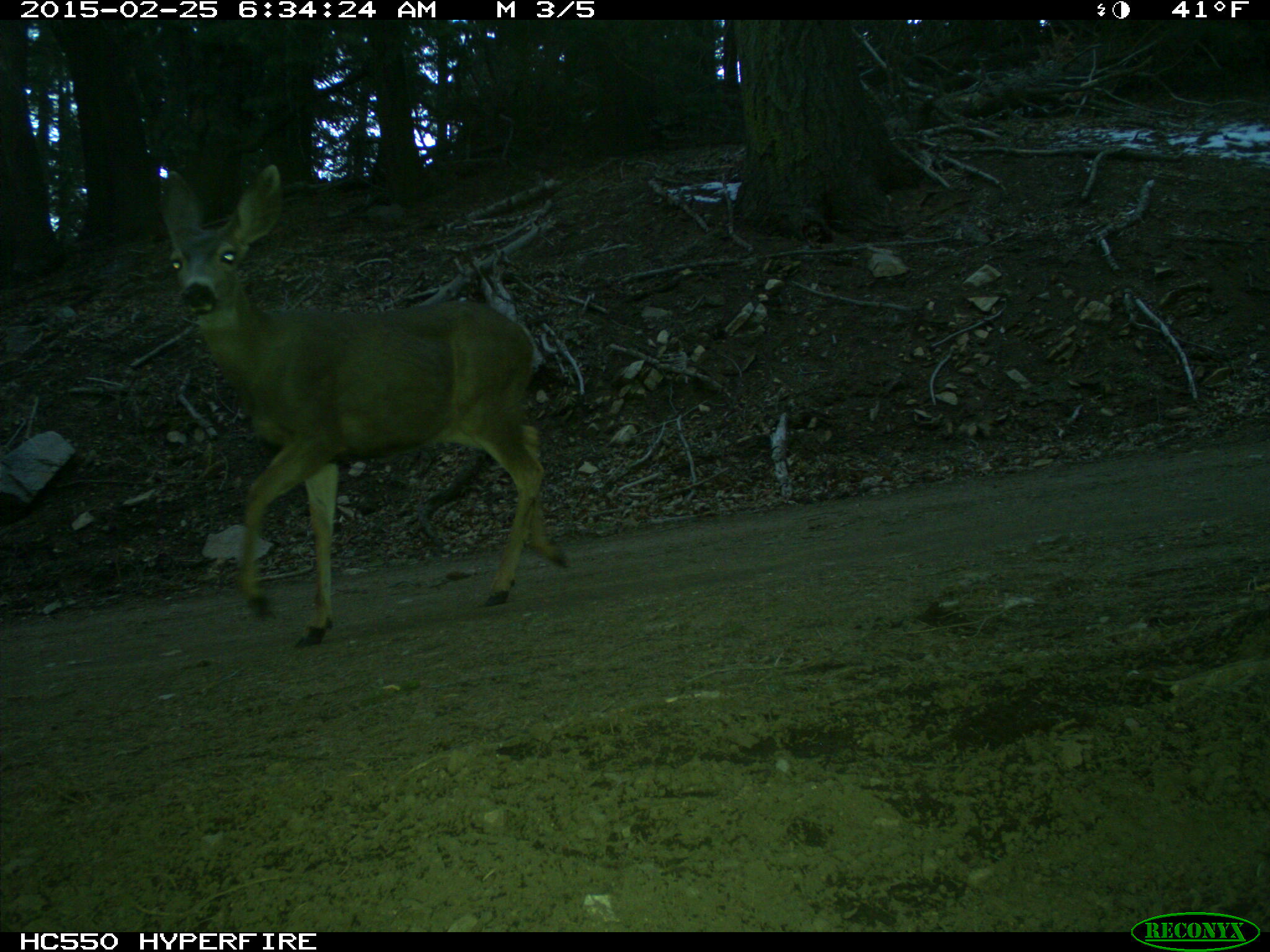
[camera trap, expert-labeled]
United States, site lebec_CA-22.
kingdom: Animalia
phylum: Chordata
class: Mammalia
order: Artiodactyla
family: Cervidae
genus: Odocoileus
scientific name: Odocoileus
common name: deer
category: unidentified deer